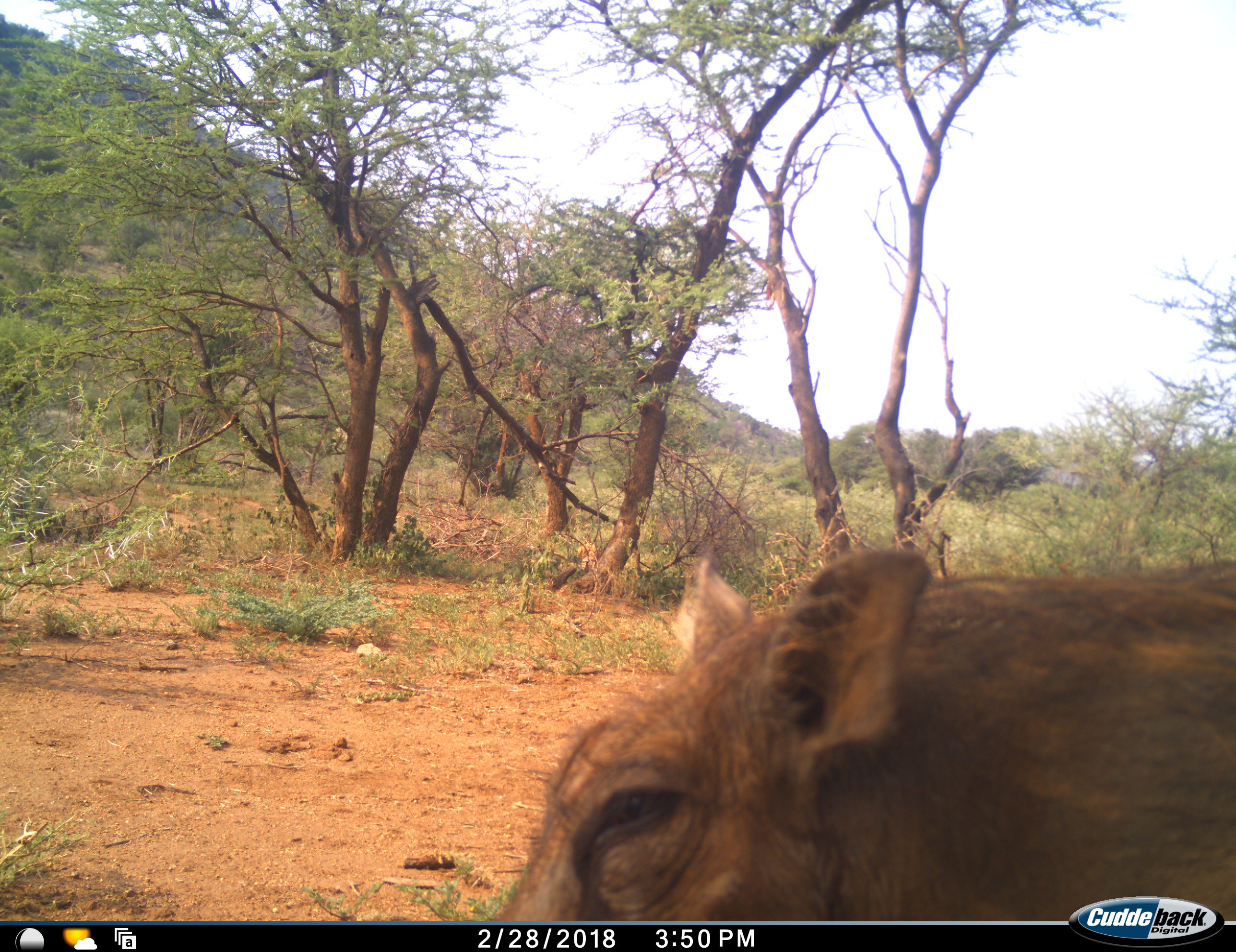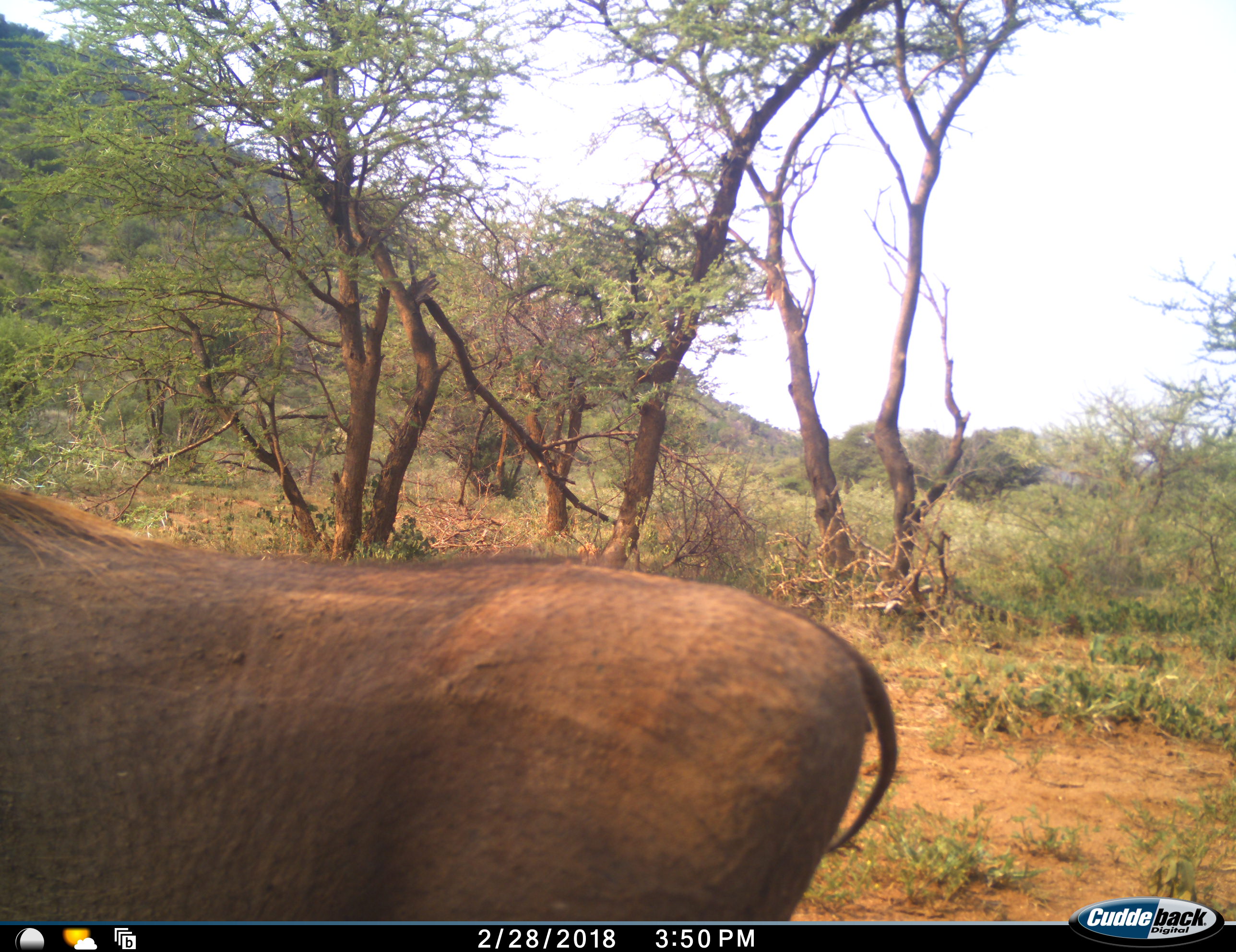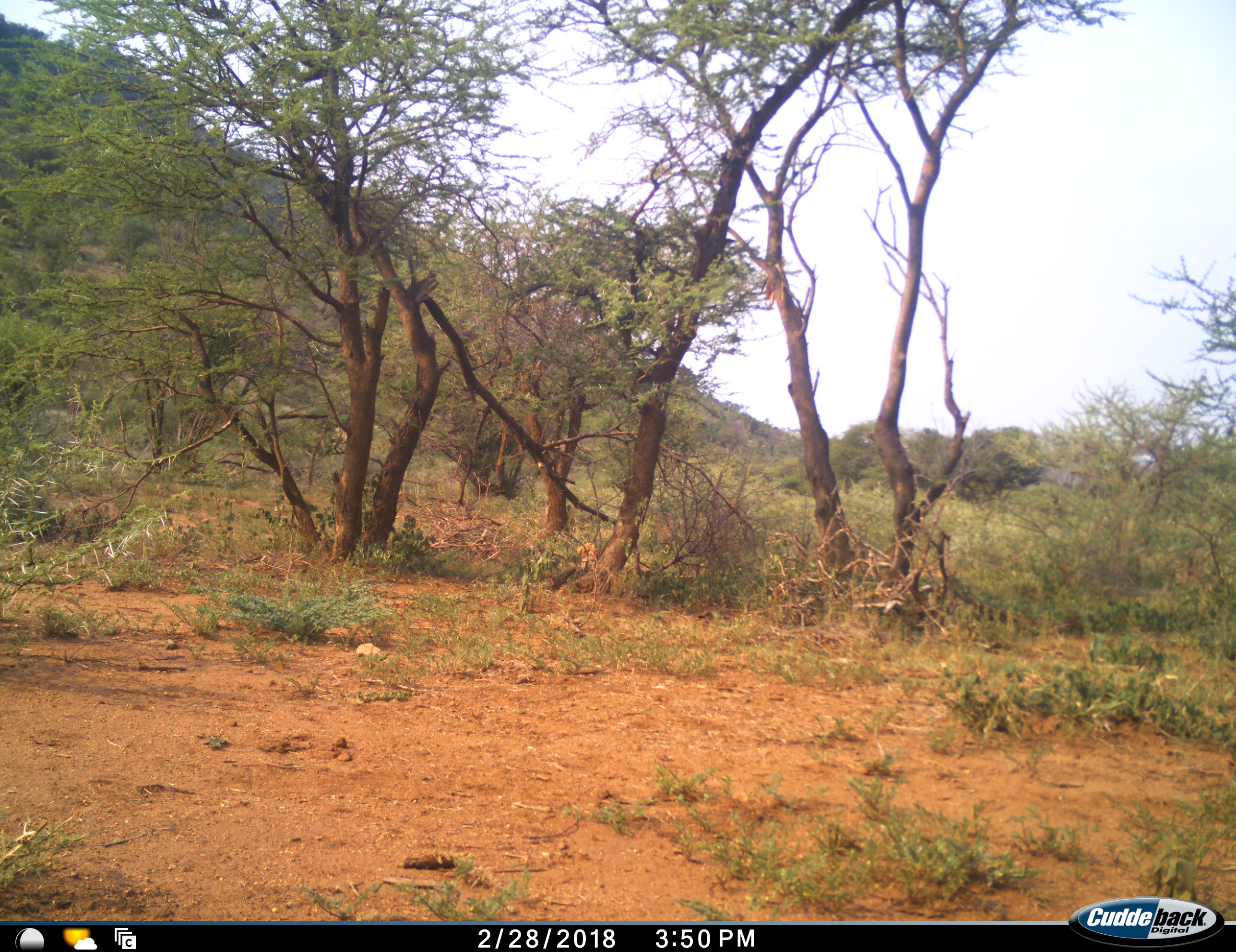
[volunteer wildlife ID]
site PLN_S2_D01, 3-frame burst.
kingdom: Animalia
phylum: Chordata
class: Mammalia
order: Artiodactyla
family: Suidae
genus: Phacochoerus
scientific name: Phacochoerus africanus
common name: warthog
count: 1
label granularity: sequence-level